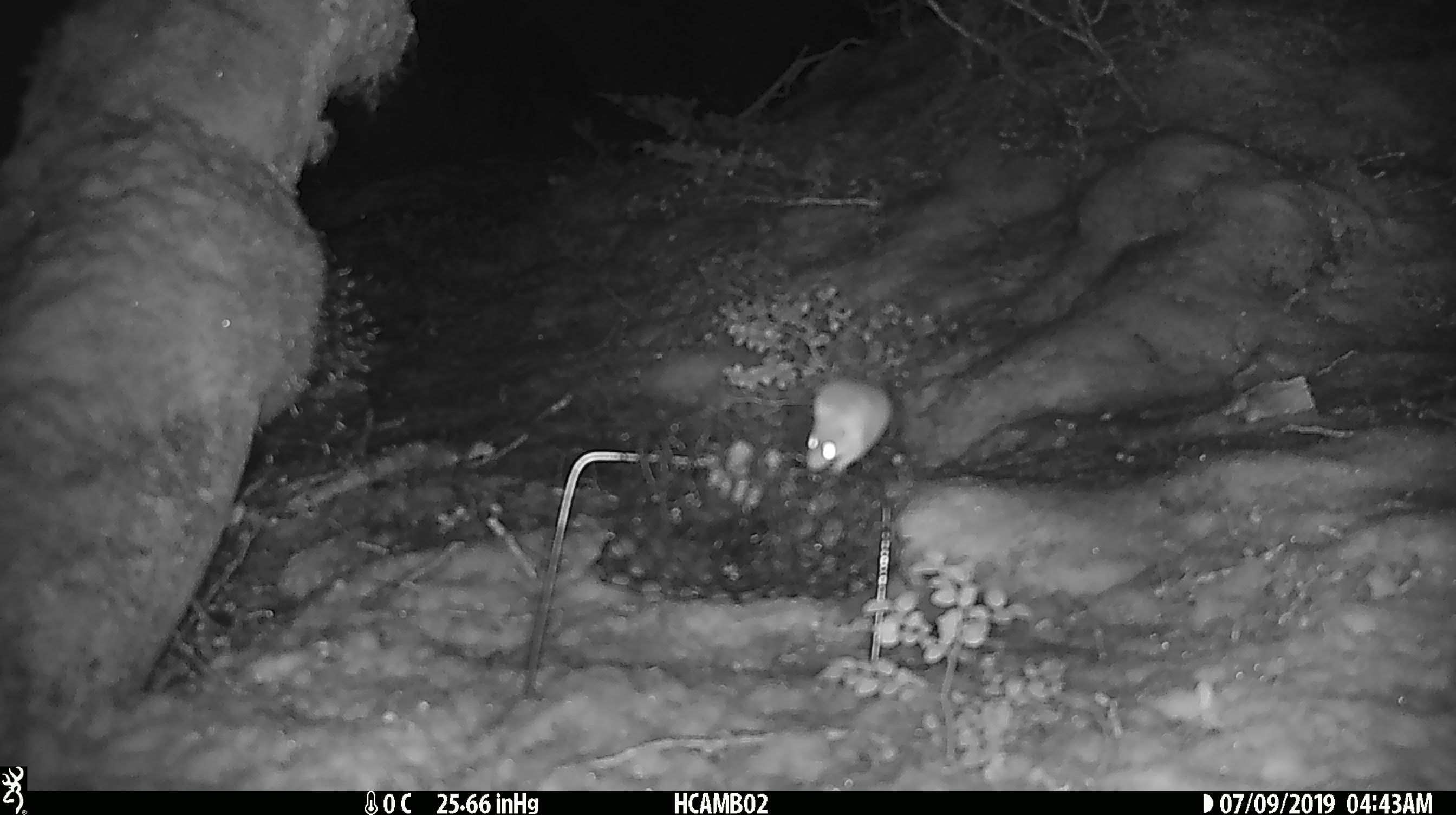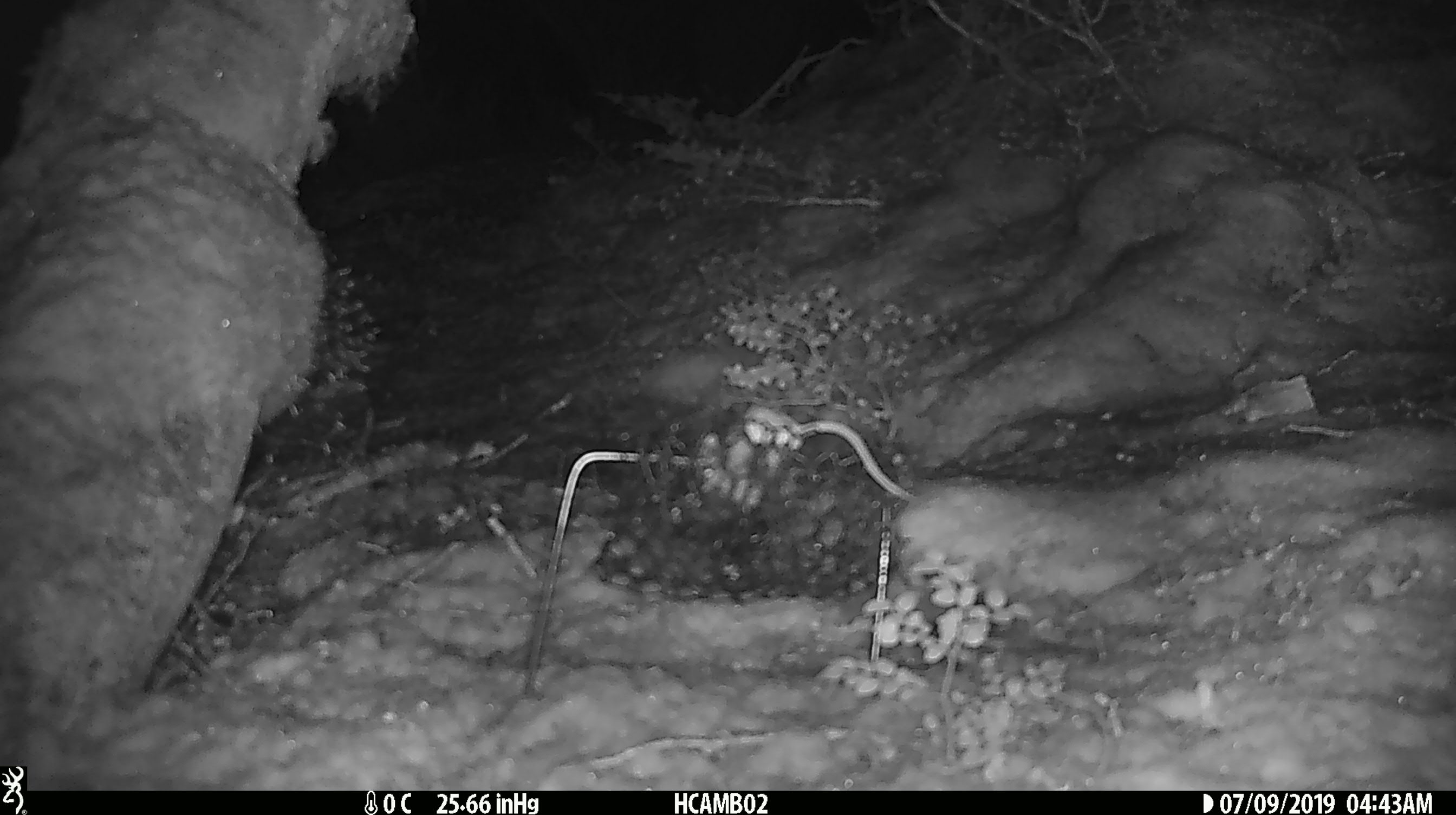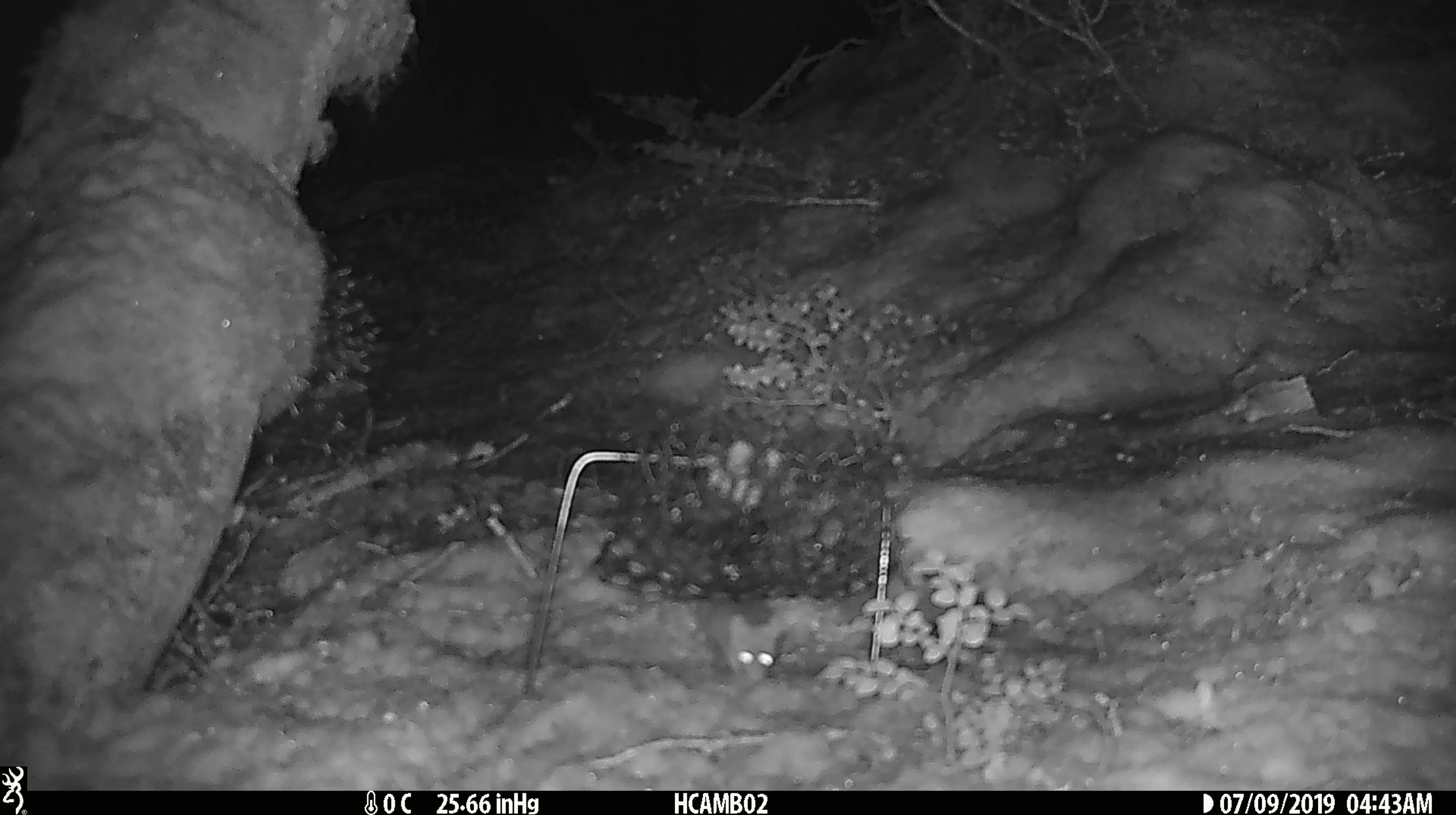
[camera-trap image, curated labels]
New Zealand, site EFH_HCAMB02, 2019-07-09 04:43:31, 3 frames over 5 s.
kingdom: Animalia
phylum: Chordata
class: Mammalia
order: Rodentia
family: Muridae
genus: Mus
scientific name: Mus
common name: mouse